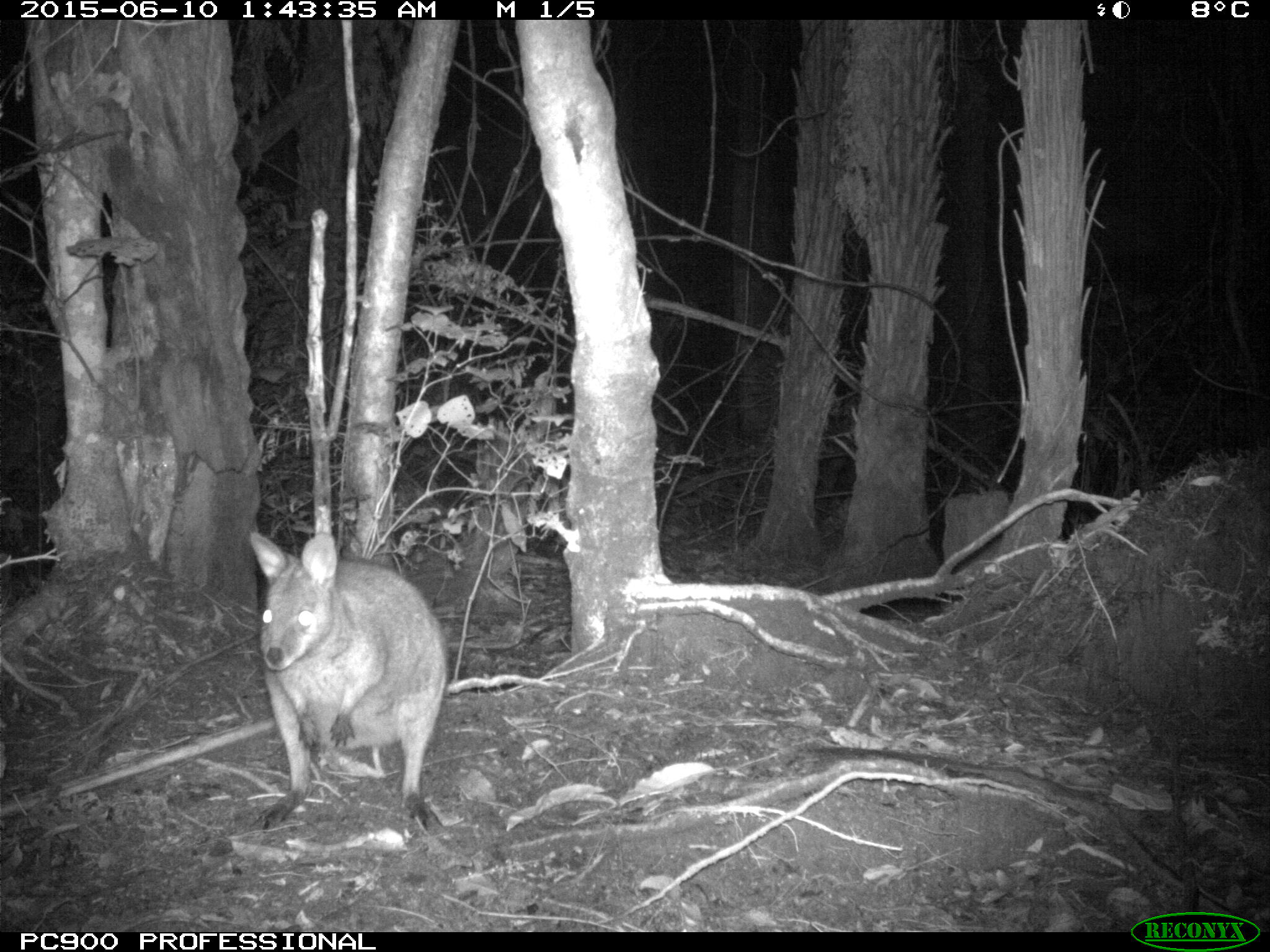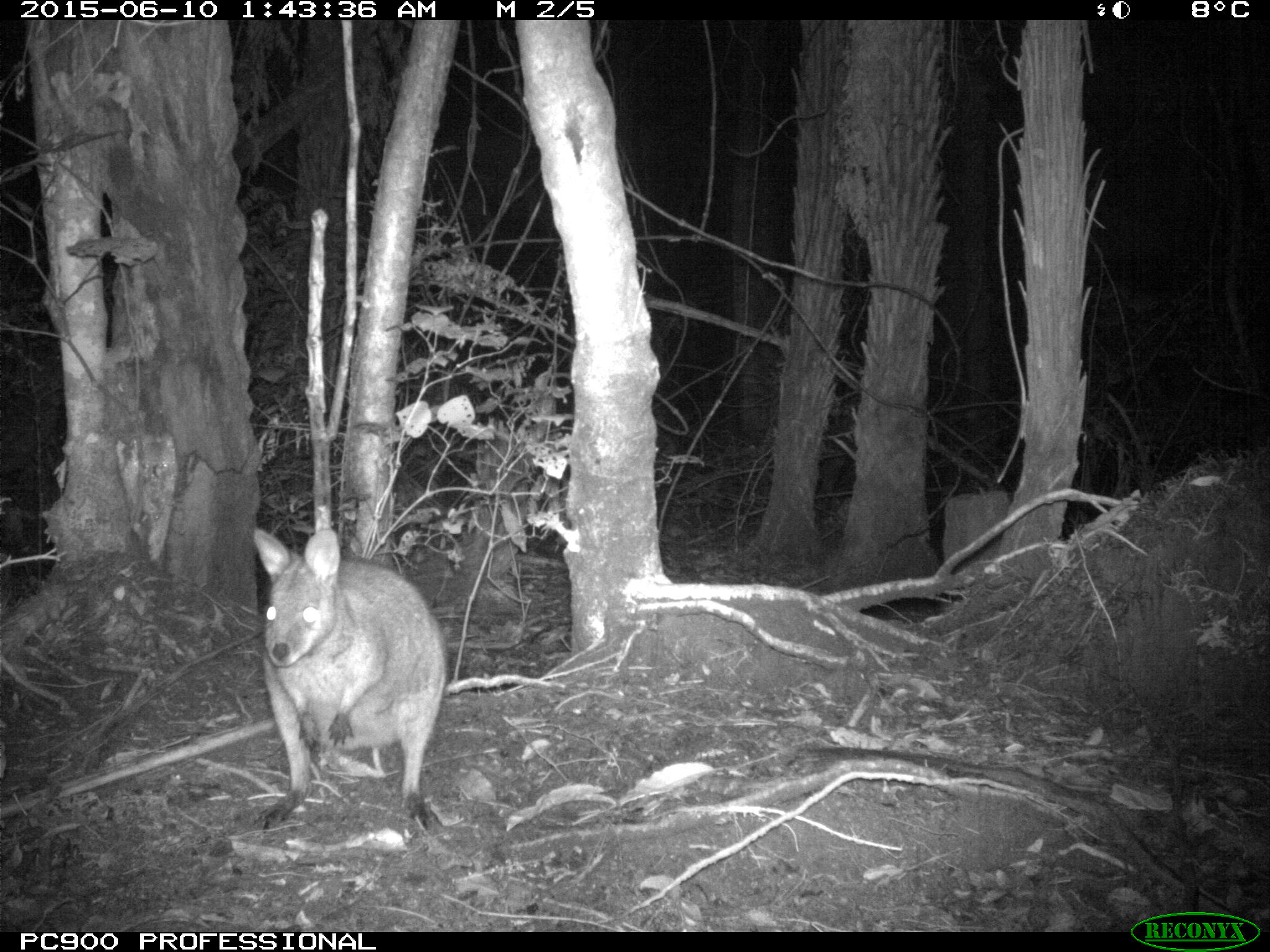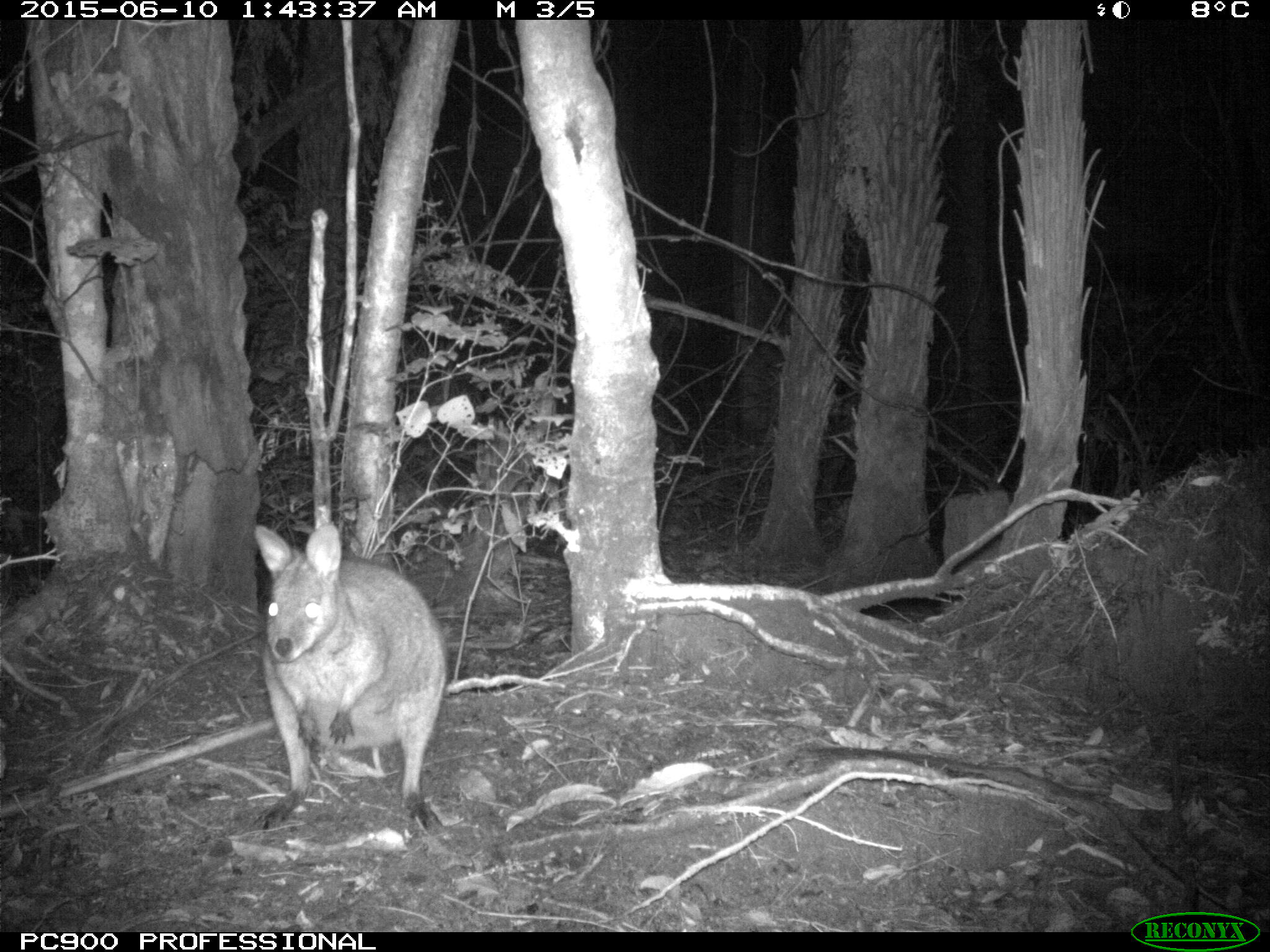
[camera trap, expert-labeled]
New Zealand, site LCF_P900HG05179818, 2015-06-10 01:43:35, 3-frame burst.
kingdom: Animalia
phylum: Chordata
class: Mammalia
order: Diprotodontia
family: Macropodidae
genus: Notamacropus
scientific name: Notamacropus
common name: wallaby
Wallaby (Notamacropus).